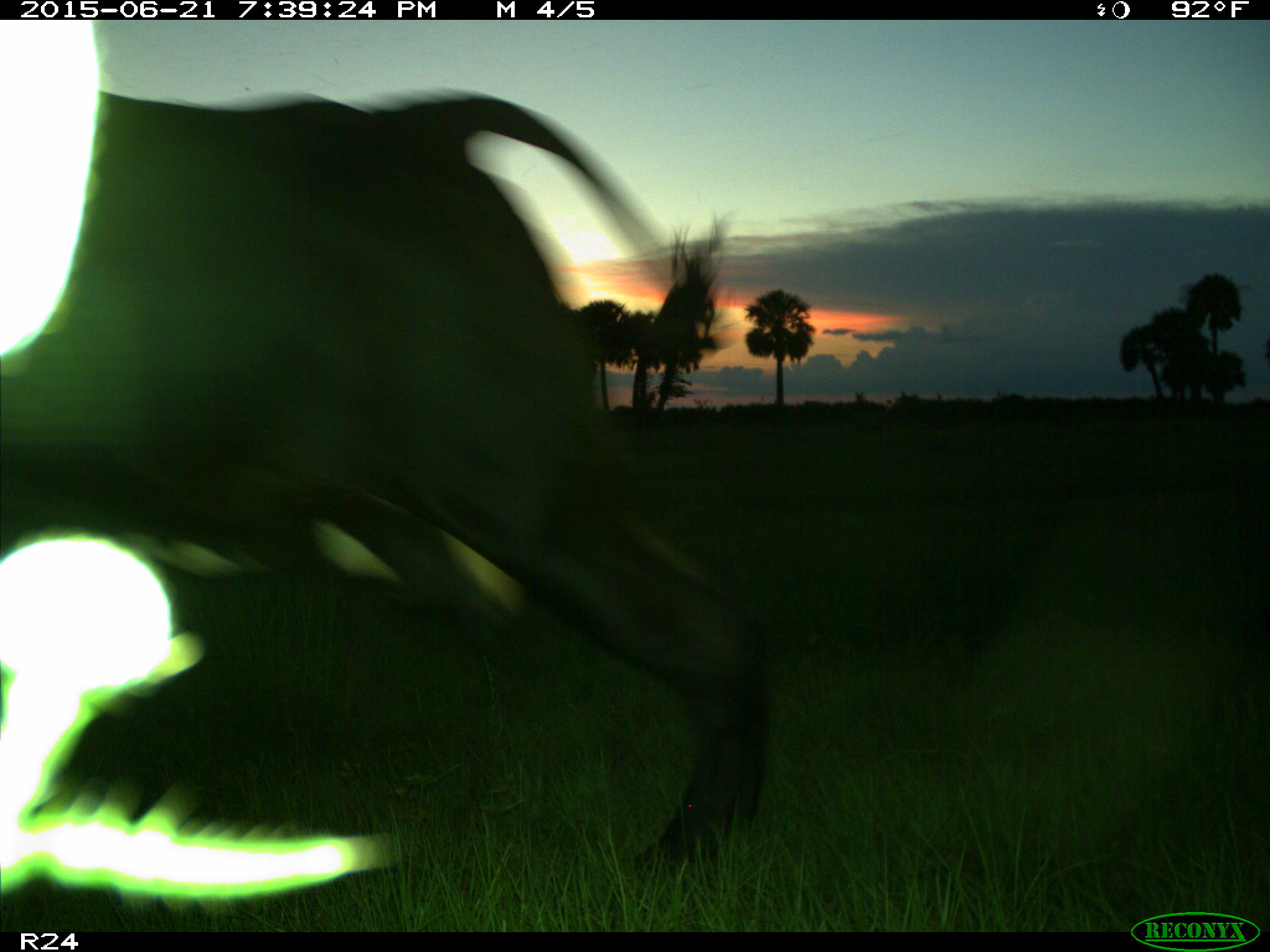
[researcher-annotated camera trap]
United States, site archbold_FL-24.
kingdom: Animalia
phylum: Chordata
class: Mammalia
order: Artiodactyla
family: Bovidae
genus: Bos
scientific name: Bos taurus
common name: domestic cow